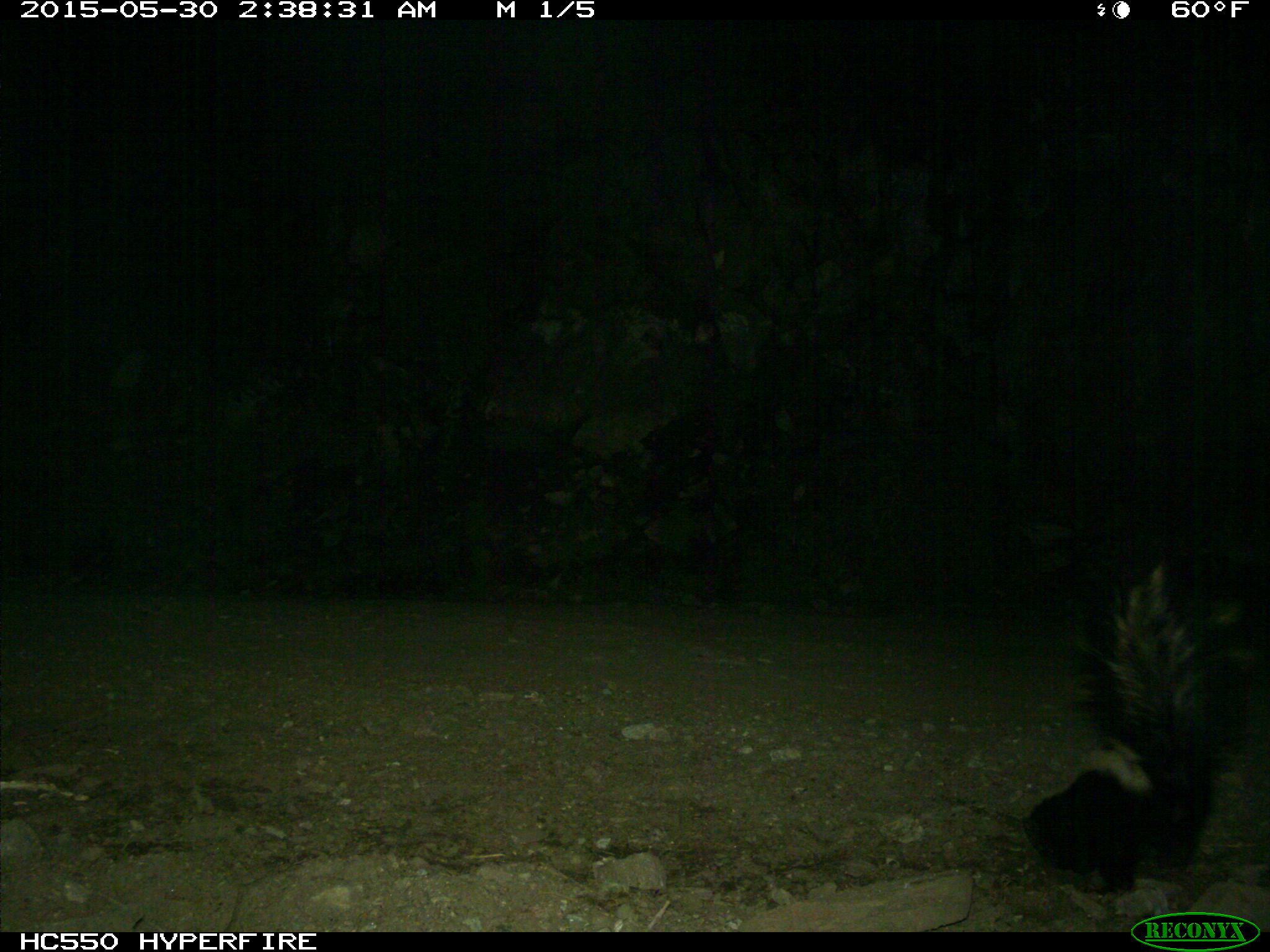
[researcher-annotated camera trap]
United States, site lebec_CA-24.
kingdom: Animalia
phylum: Chordata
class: Mammalia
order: Carnivora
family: Mephitidae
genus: Mephitis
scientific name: Mephitis mephitis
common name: striped skunk